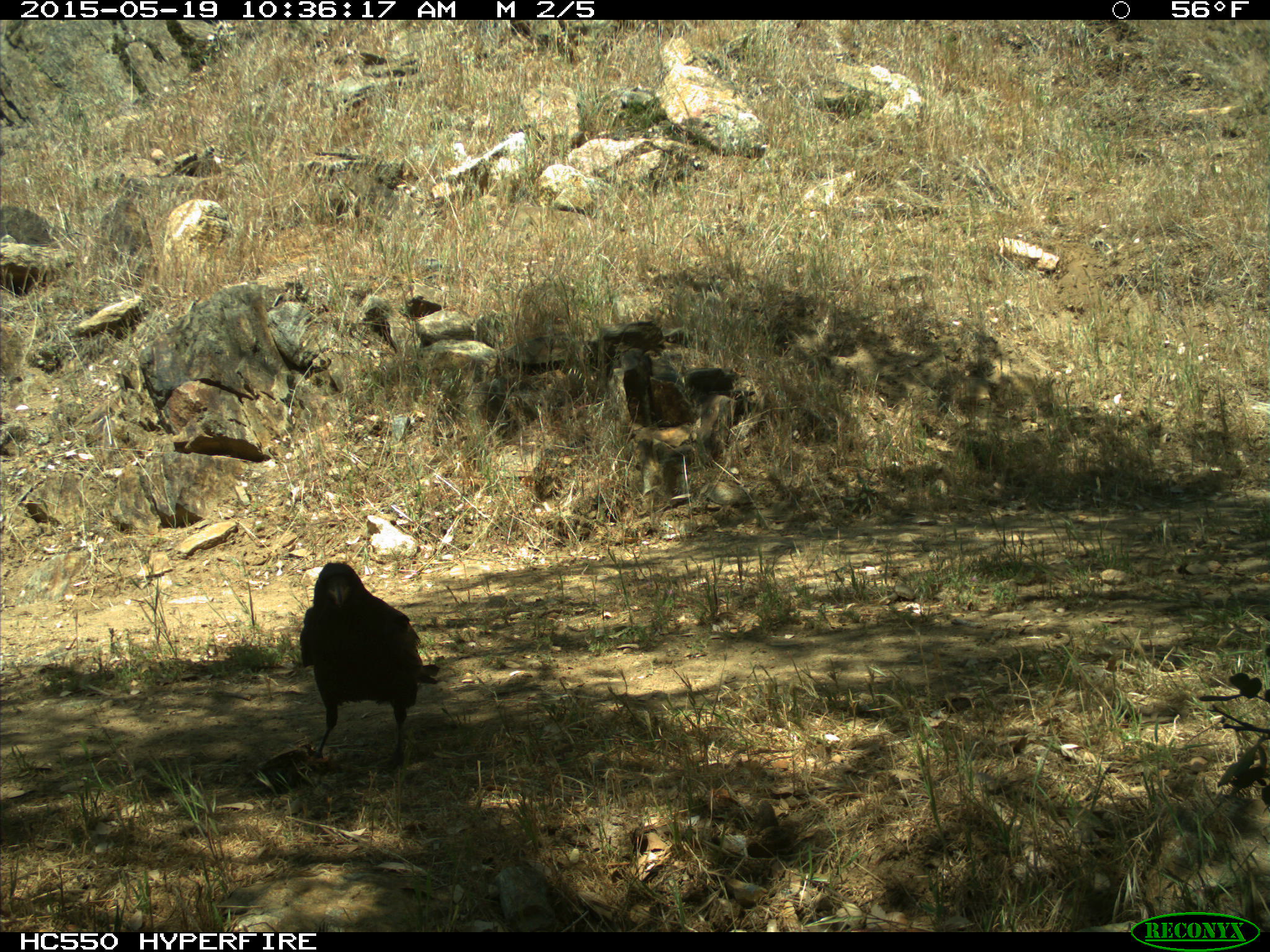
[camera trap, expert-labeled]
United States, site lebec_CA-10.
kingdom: Animalia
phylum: Chordata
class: Aves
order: Passeriformes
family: Corvidae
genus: Corvus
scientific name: Corvus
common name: crows and ravens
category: unidentified corvus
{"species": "unidentified corvus (crows and ravens) (Corvus)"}